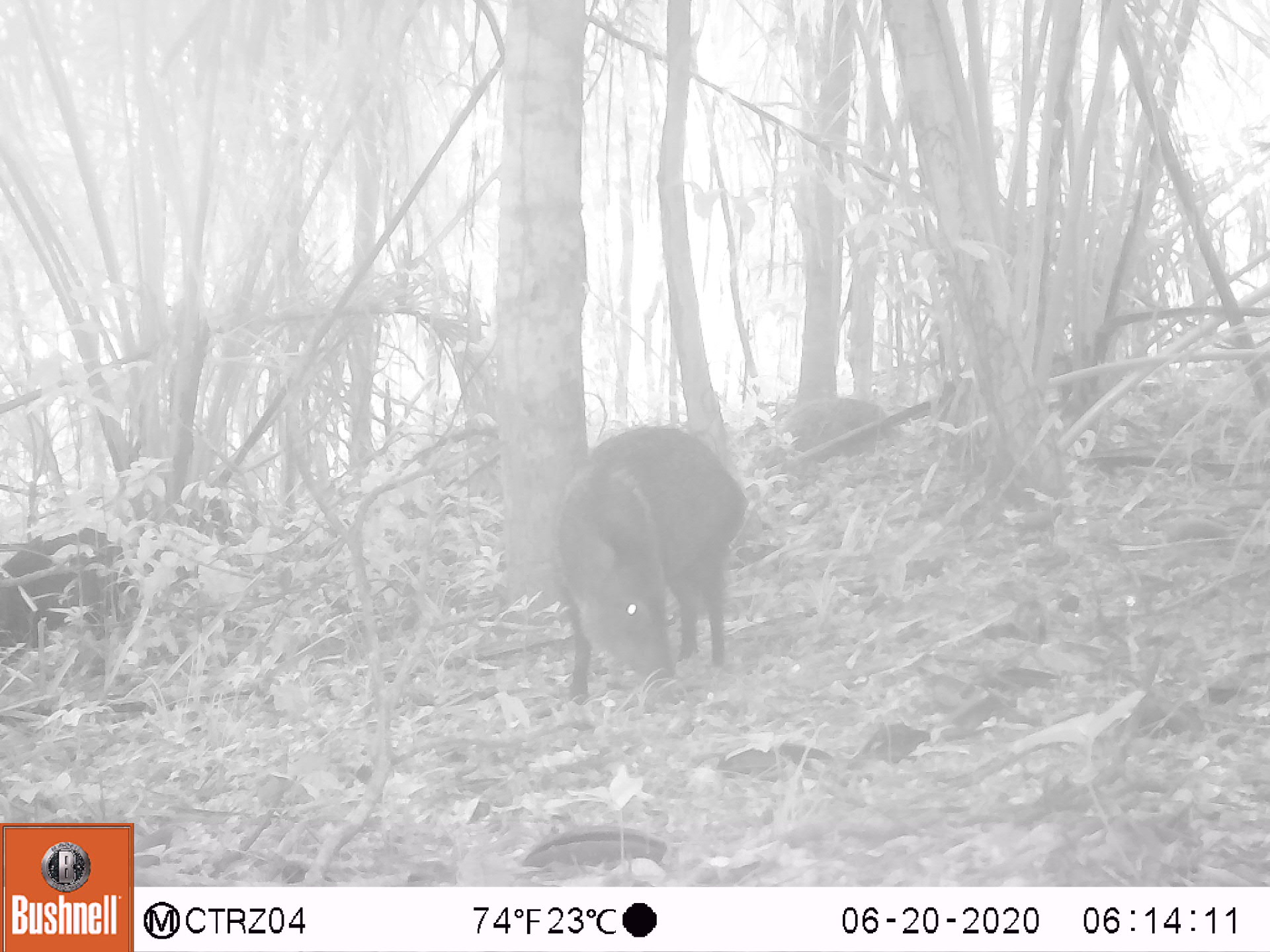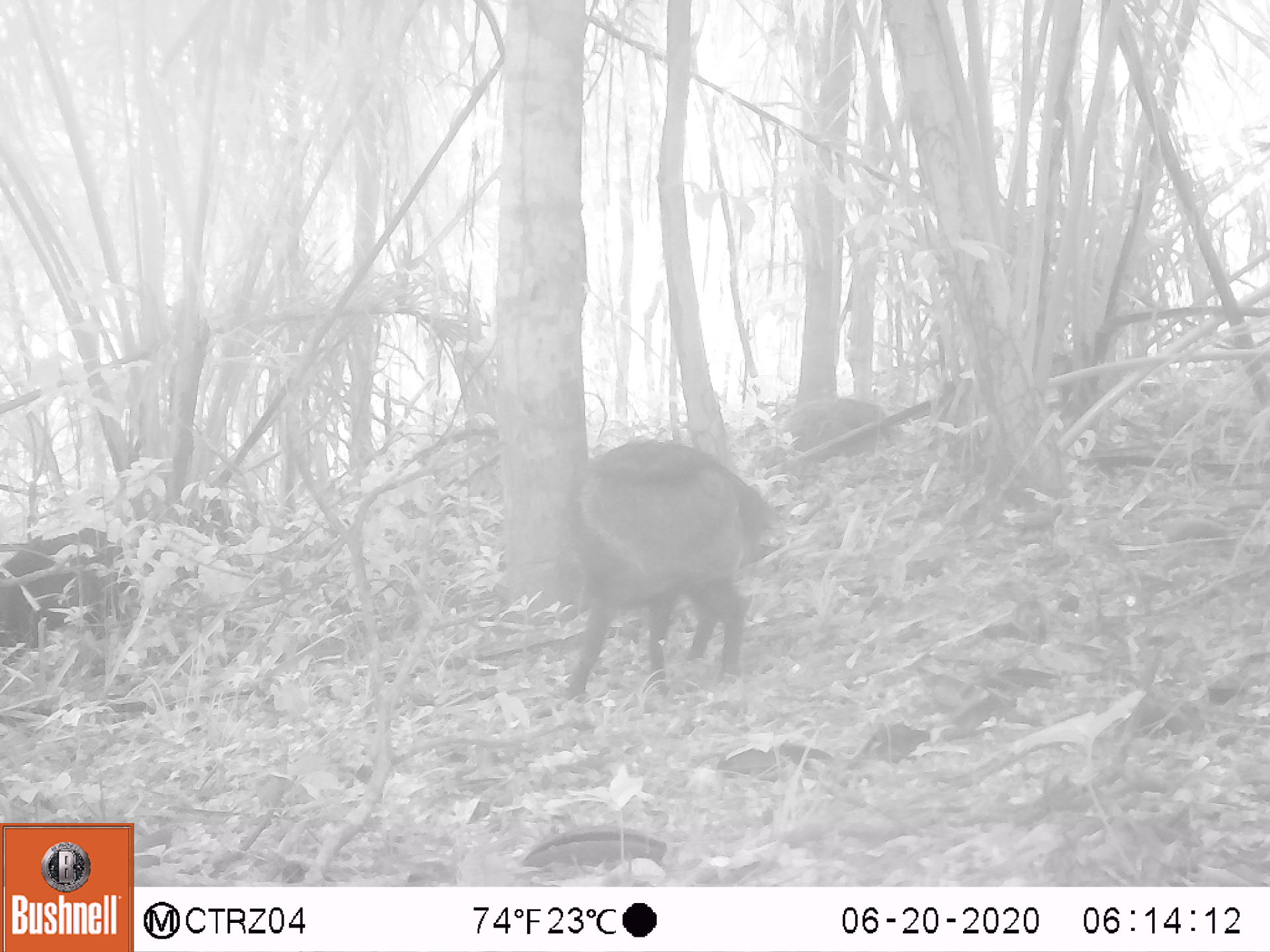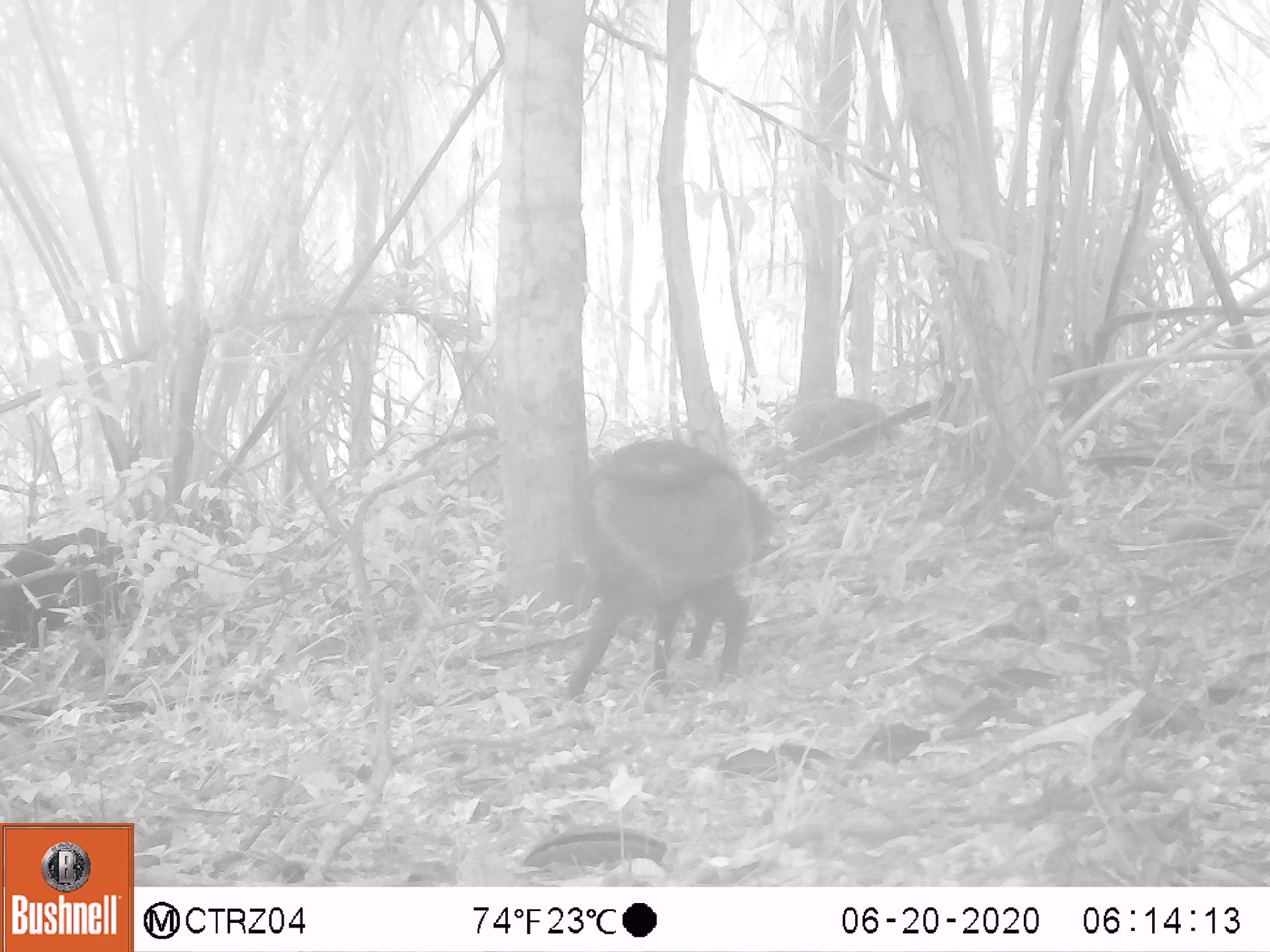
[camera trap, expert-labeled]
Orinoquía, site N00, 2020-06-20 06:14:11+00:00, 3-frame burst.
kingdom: Animalia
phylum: Chordata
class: Mammalia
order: Artiodactyla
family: Tayassuidae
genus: Pecari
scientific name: Pecari tajacu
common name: collared peccary